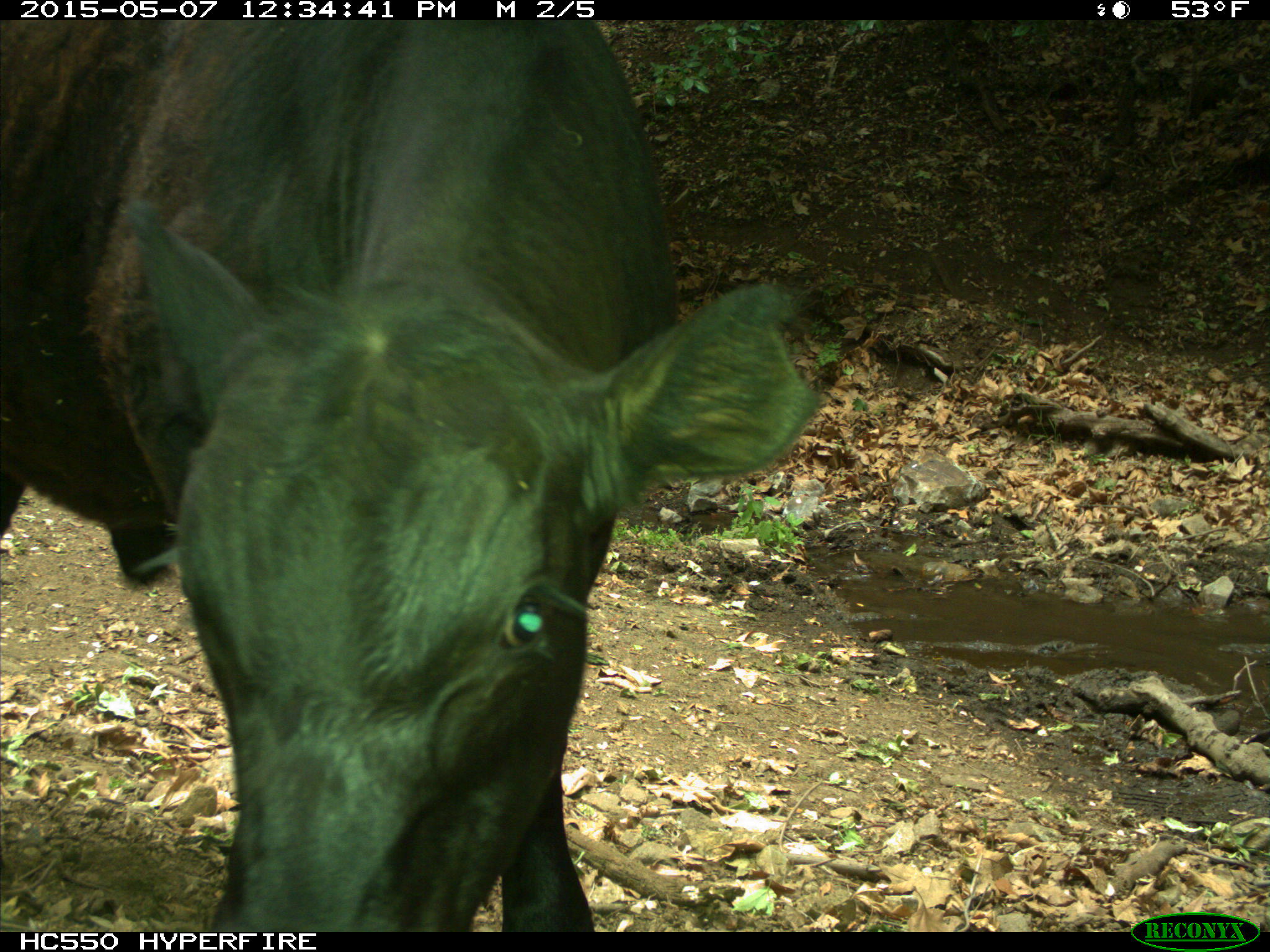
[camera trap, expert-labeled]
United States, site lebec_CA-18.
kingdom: Animalia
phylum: Chordata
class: Mammalia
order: Artiodactyla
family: Bovidae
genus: Bos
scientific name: Bos taurus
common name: domestic cow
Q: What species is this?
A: Bos taurus (domestic cow).